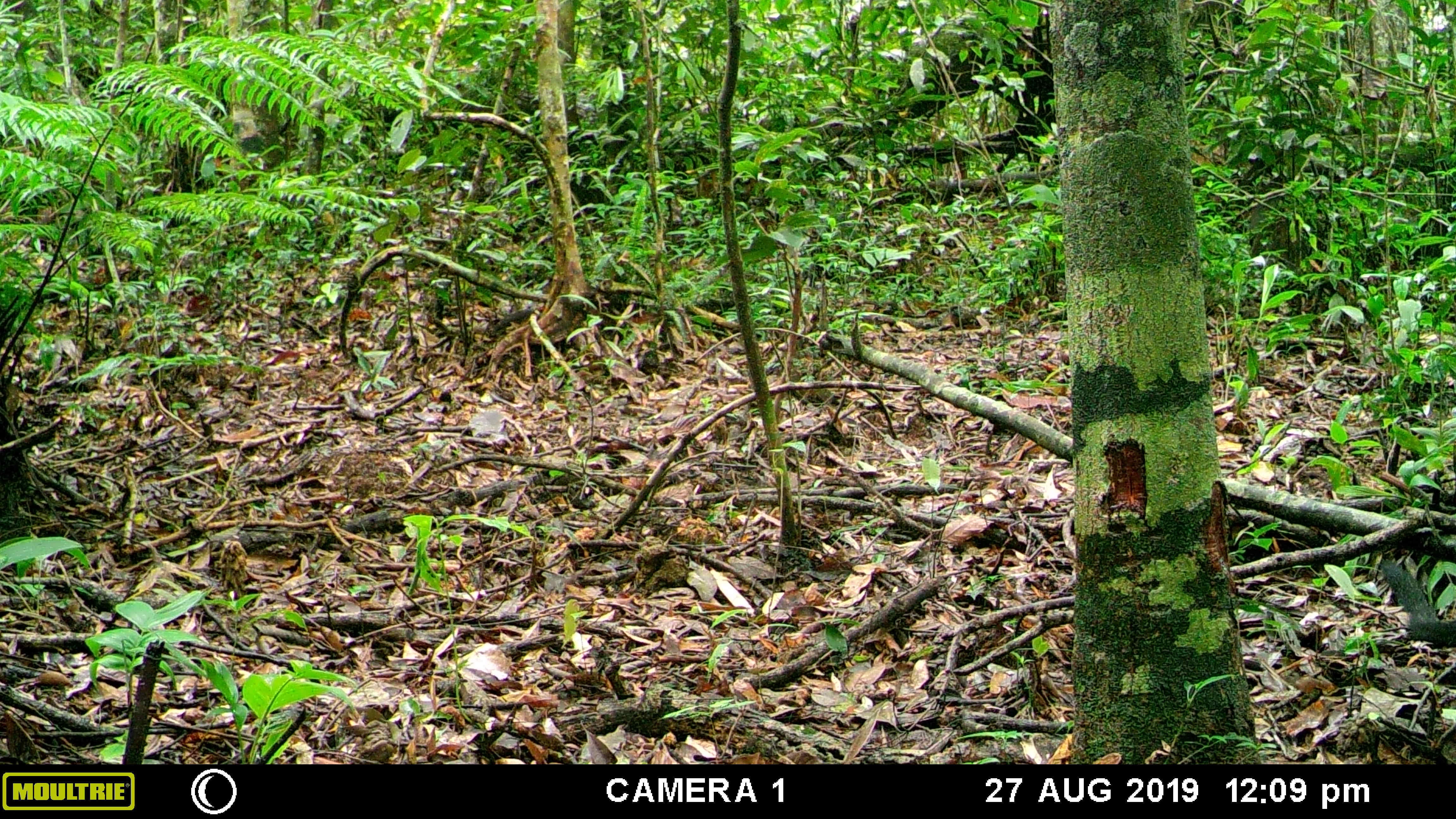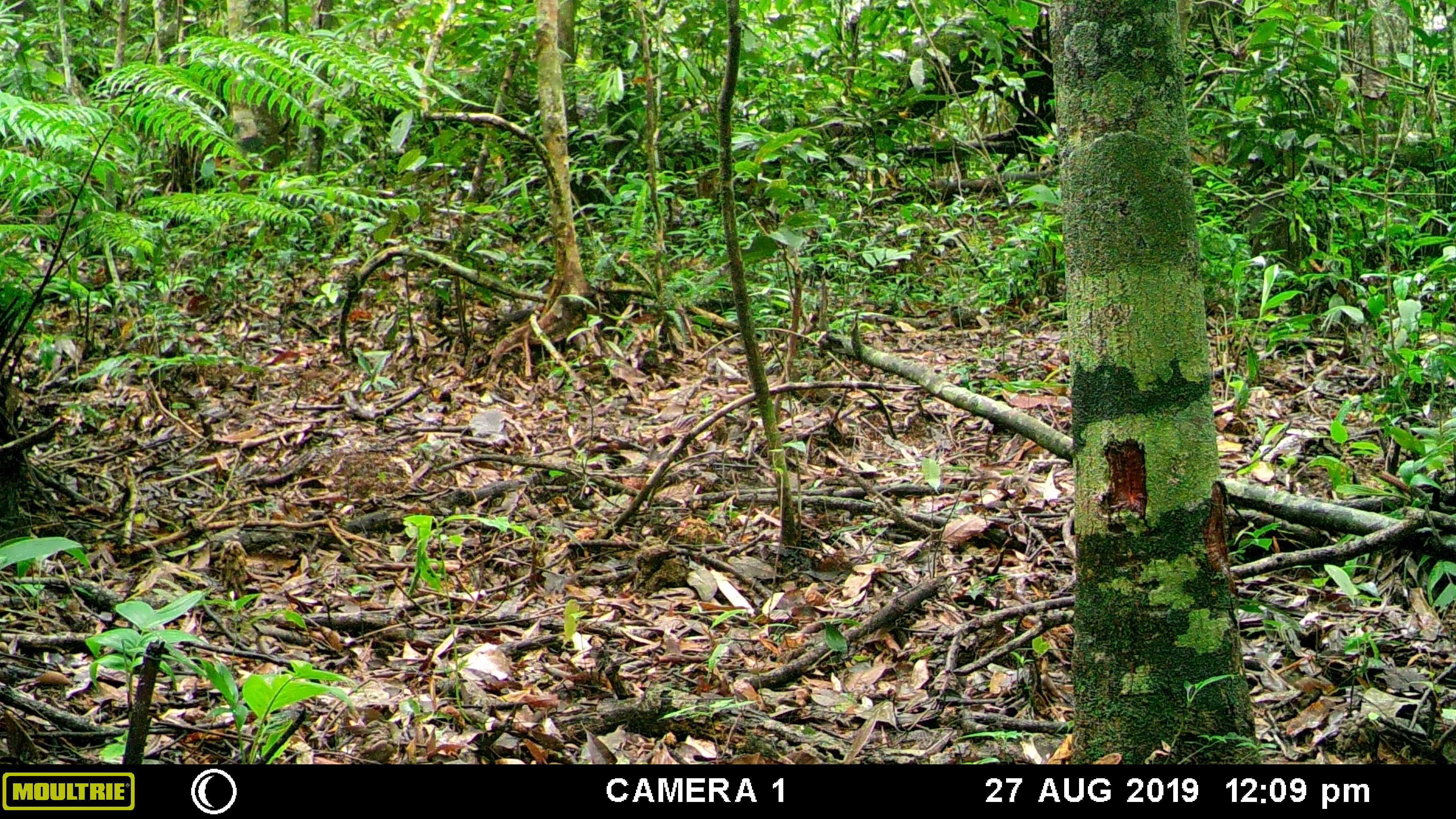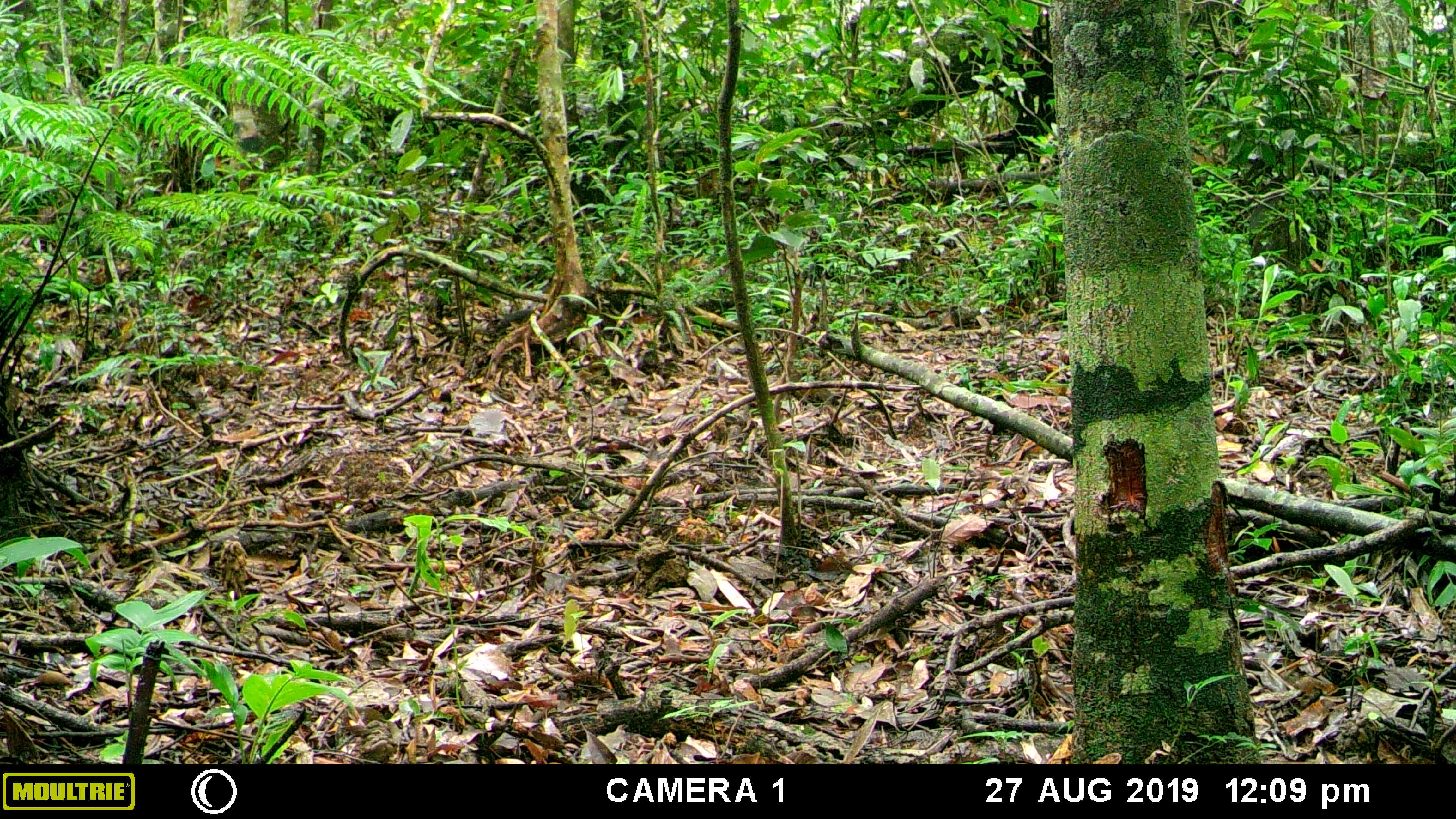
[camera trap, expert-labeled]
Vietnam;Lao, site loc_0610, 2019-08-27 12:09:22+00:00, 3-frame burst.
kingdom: Animalia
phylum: Chordata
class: Mammalia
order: Carnivora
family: Mustelidae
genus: Martes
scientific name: Martes flavigula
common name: yellow-throated marten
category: yellow throated marten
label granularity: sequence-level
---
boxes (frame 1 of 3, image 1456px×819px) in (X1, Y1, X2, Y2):
yellow throated marten: (1380, 563, 1456, 646)